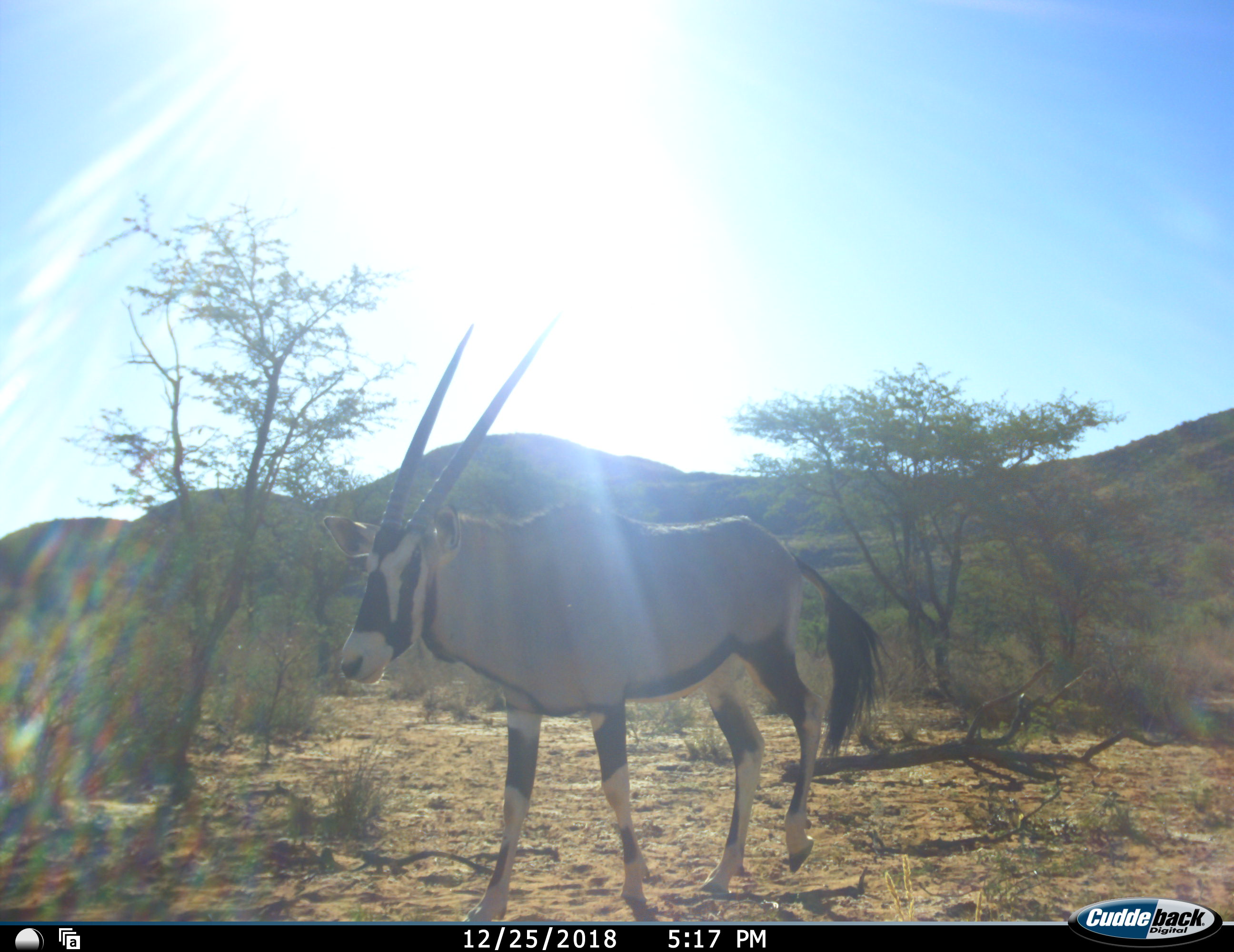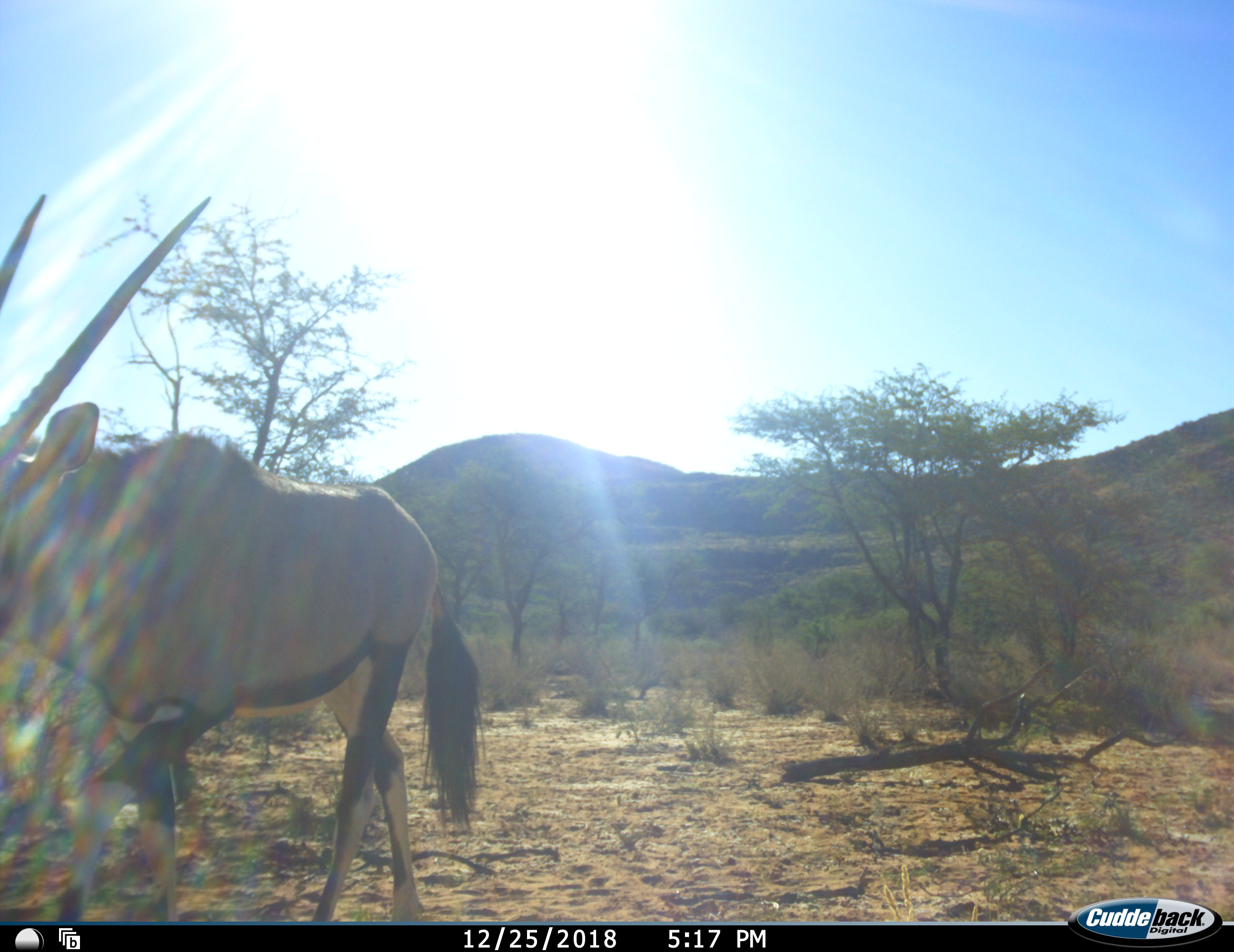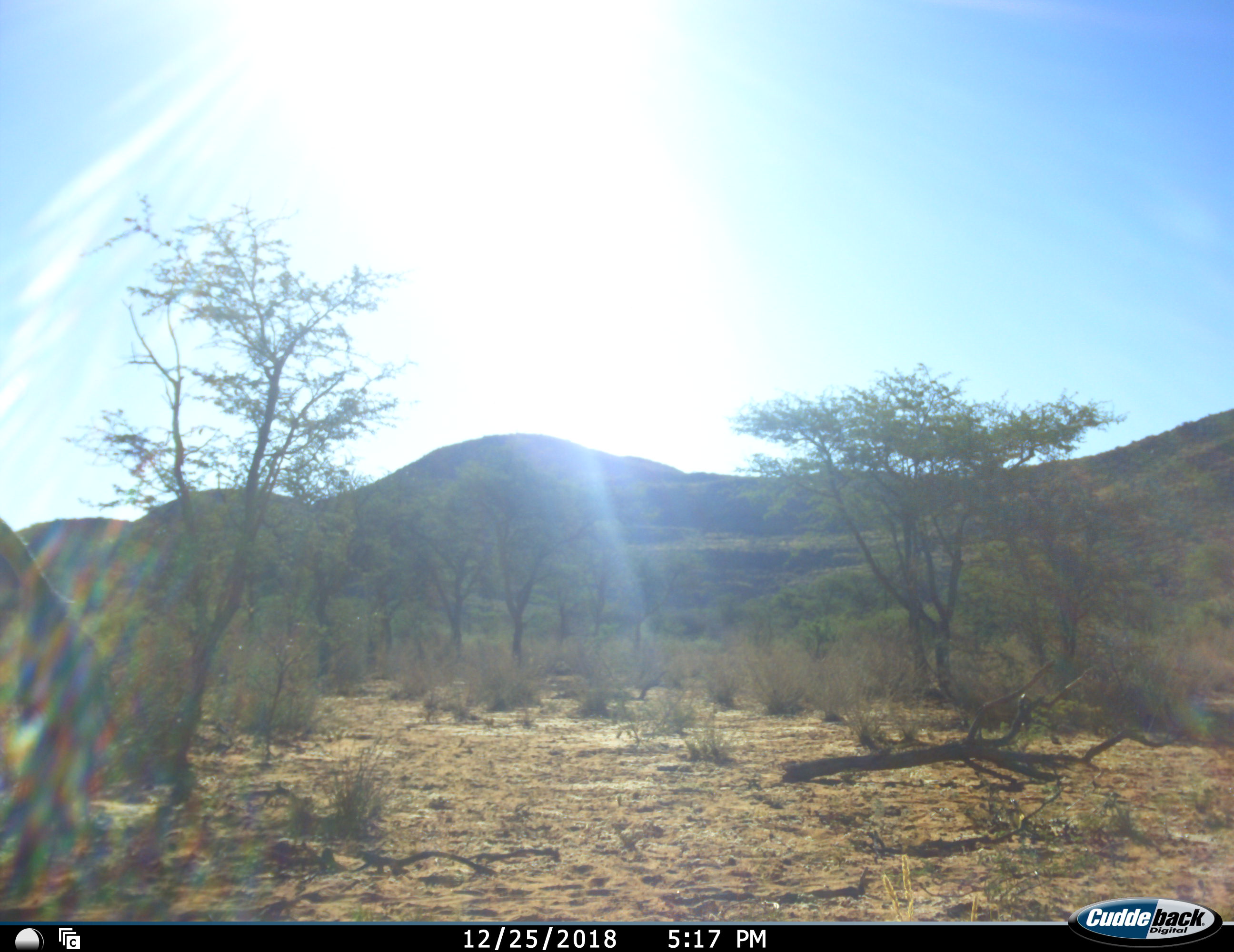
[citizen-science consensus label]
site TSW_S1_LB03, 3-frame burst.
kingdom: Animalia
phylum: Chordata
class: Mammalia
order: Artiodactyla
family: Bovidae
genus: Oryx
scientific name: Oryx gazella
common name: gemsbok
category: oryx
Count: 1.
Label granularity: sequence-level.